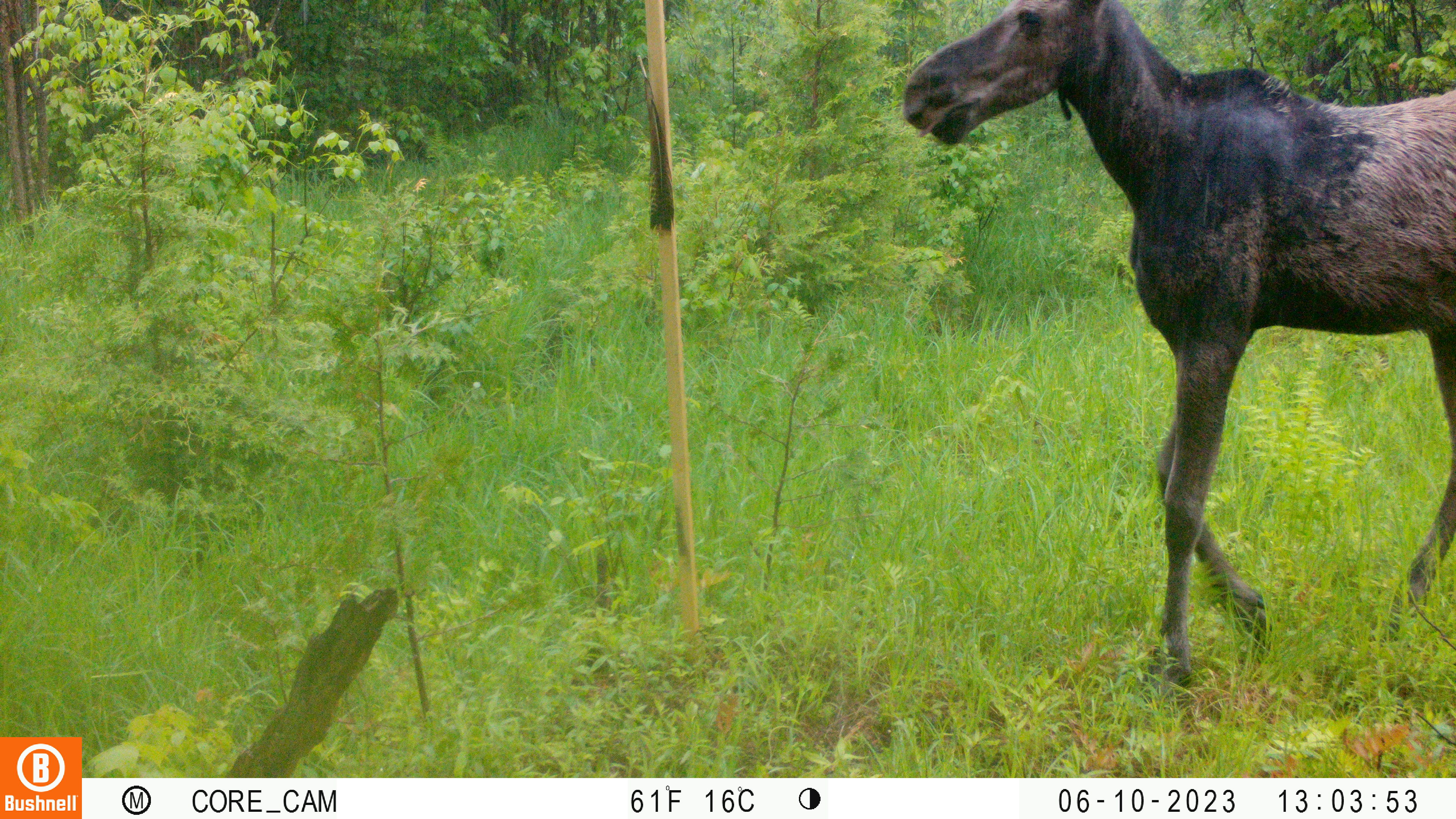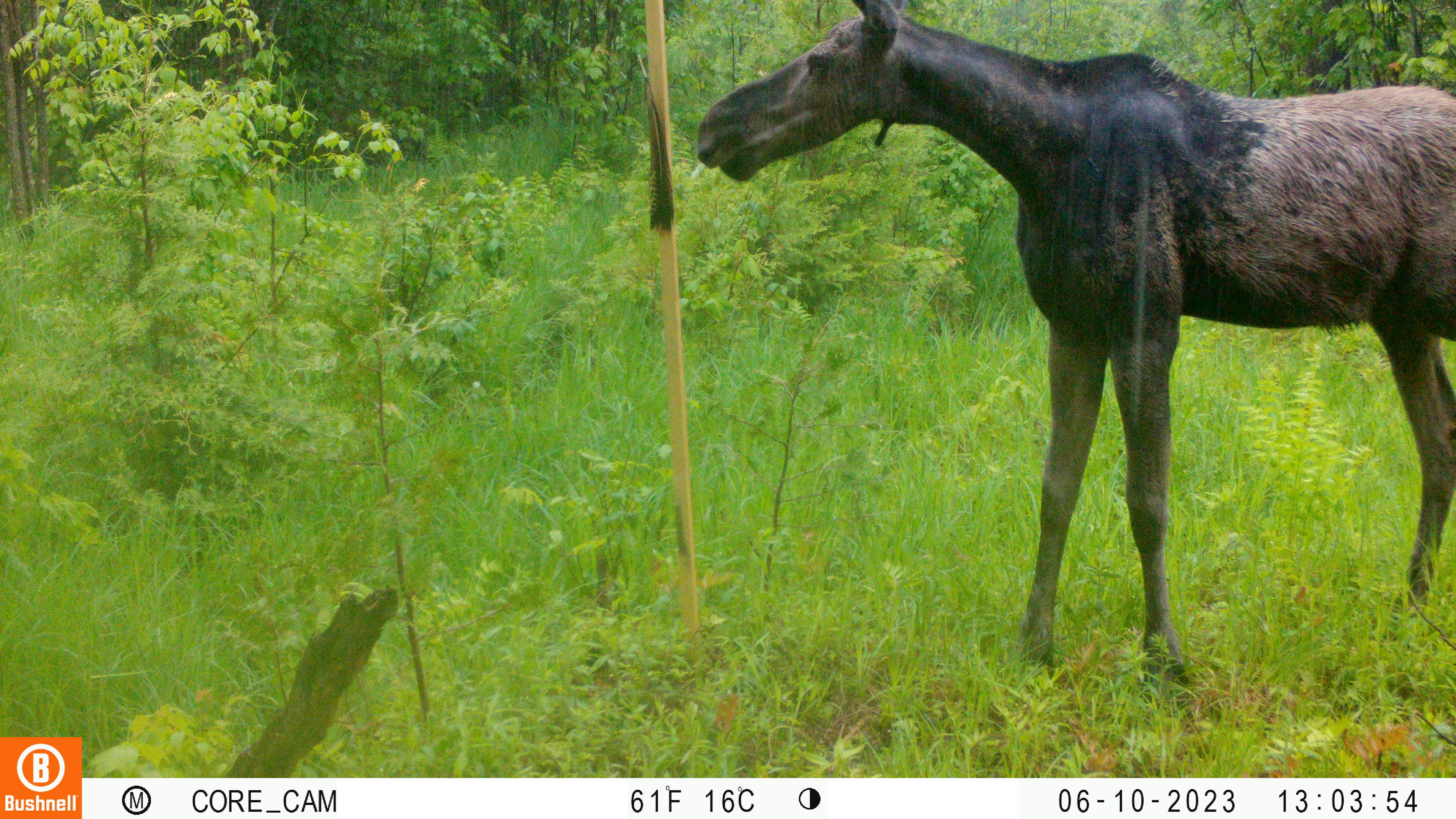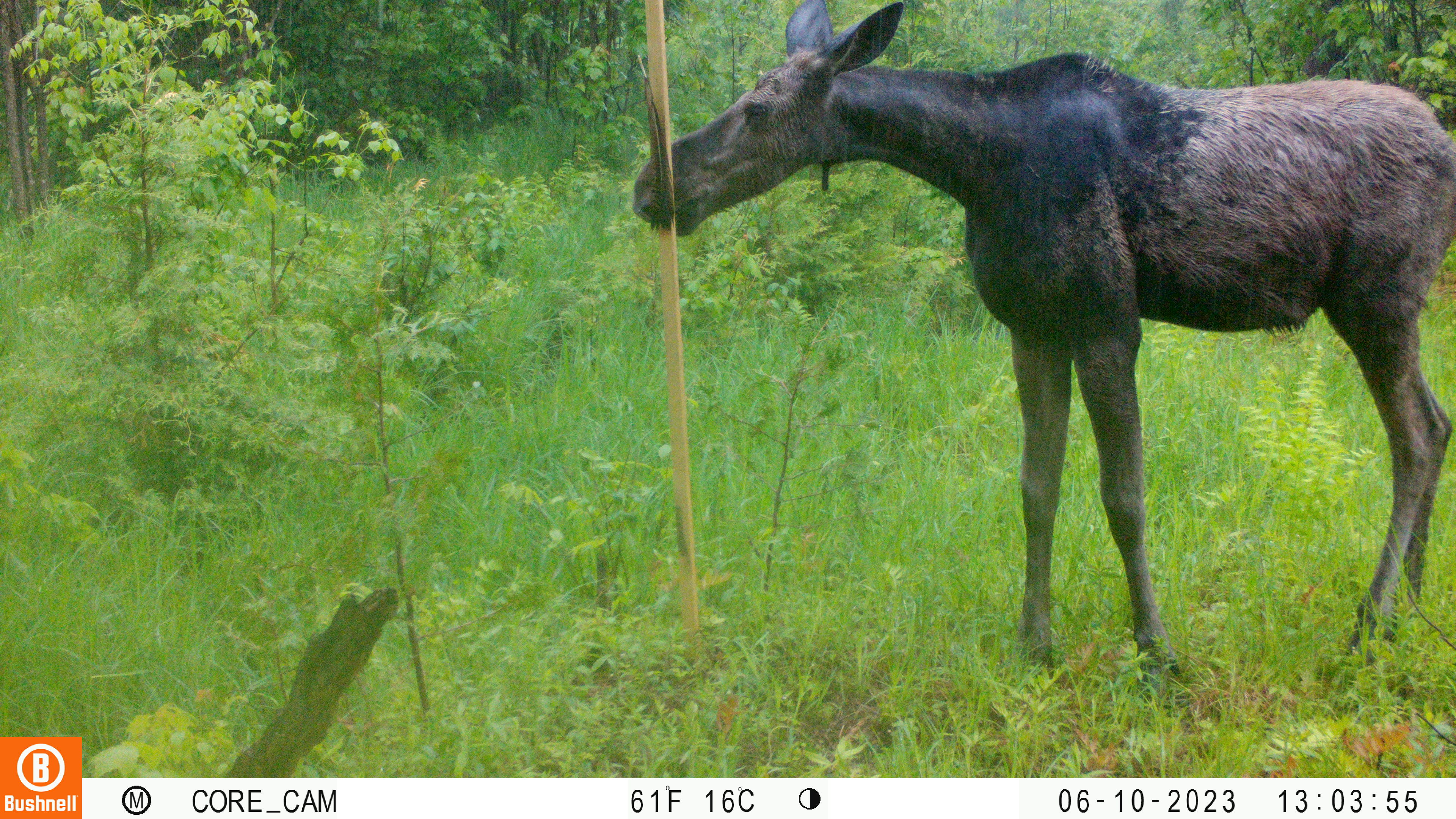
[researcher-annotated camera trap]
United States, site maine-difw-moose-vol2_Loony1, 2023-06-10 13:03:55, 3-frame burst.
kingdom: Animalia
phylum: Chordata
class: Mammalia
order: Artiodactyla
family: Cervidae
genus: Alces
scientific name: Alces alces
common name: moose